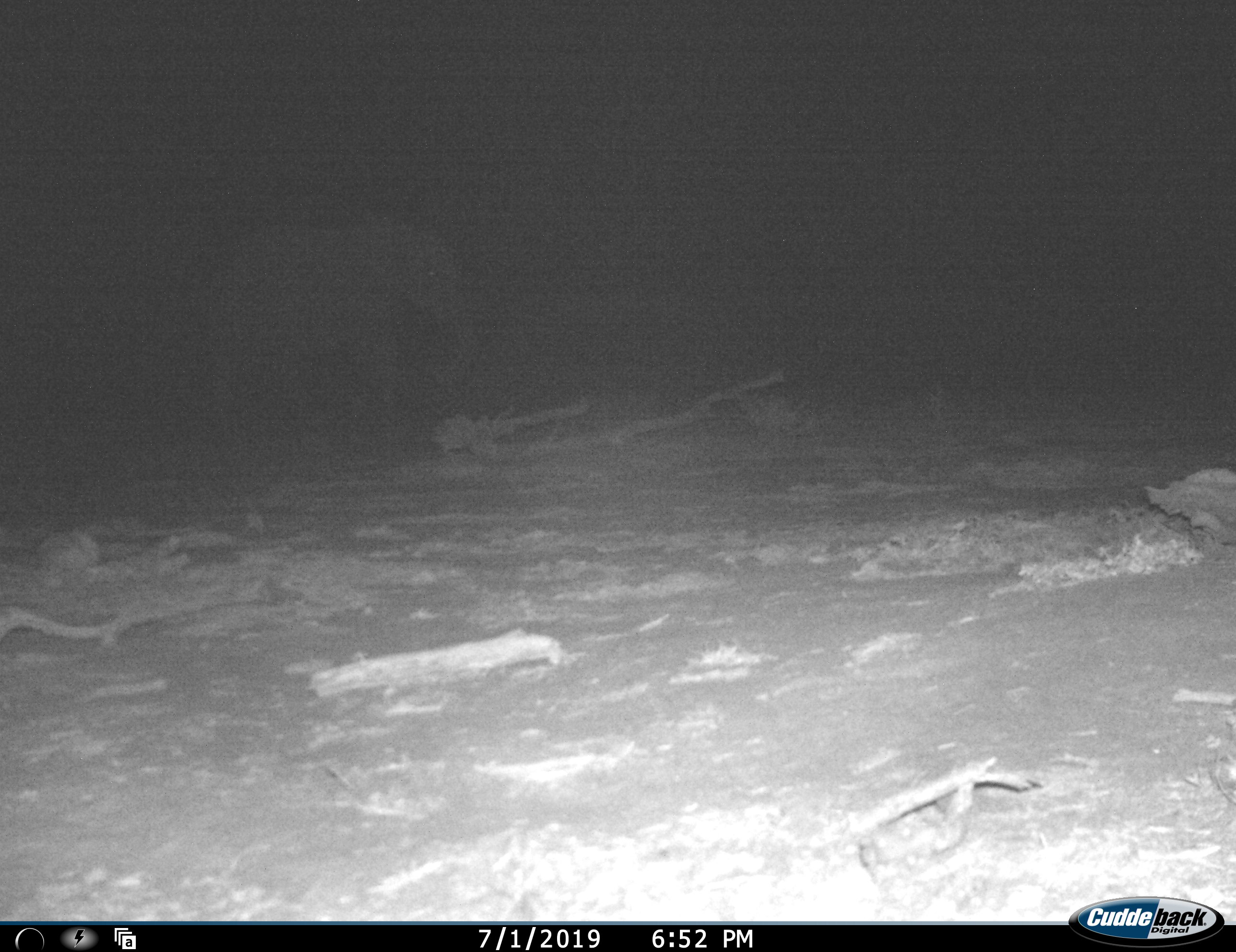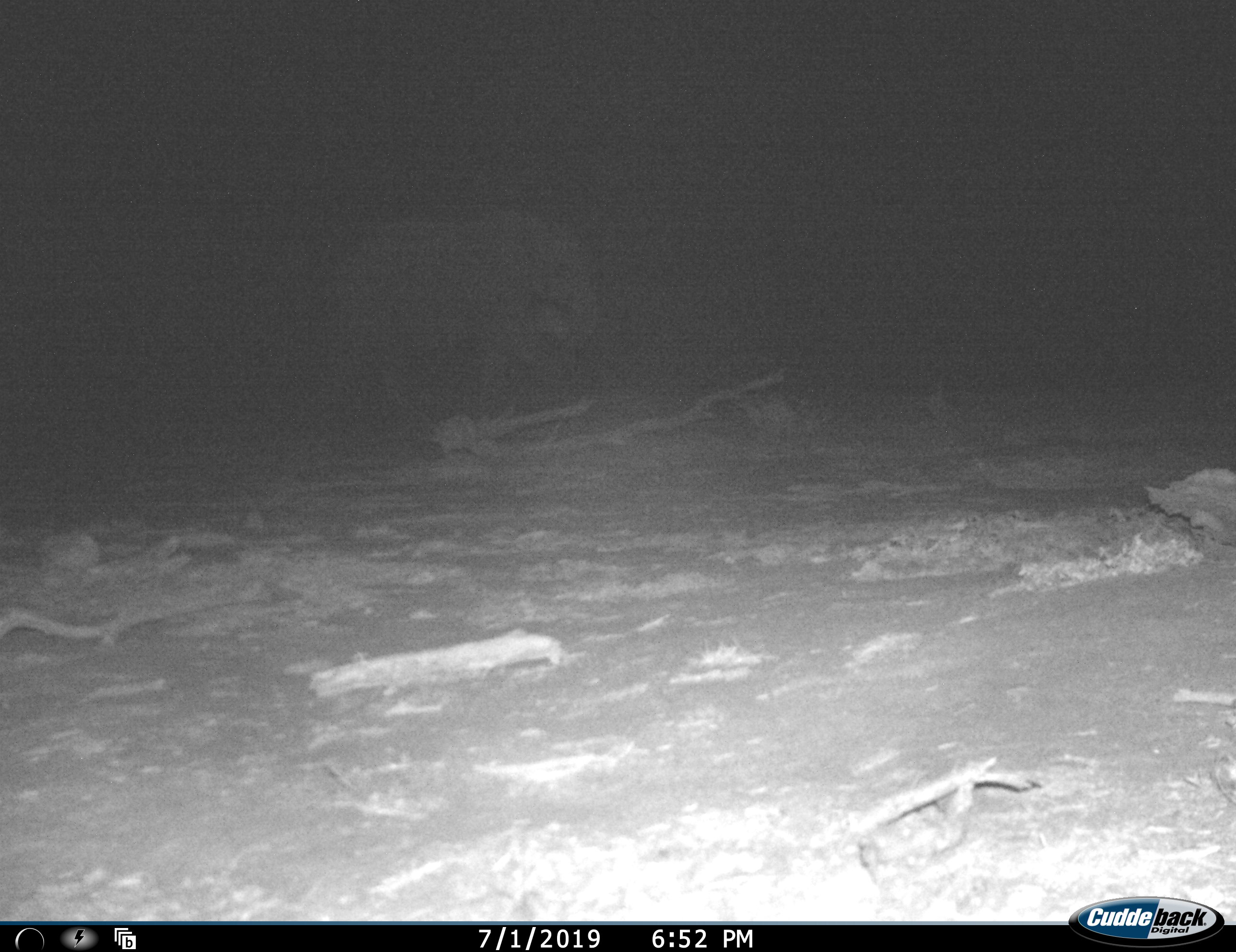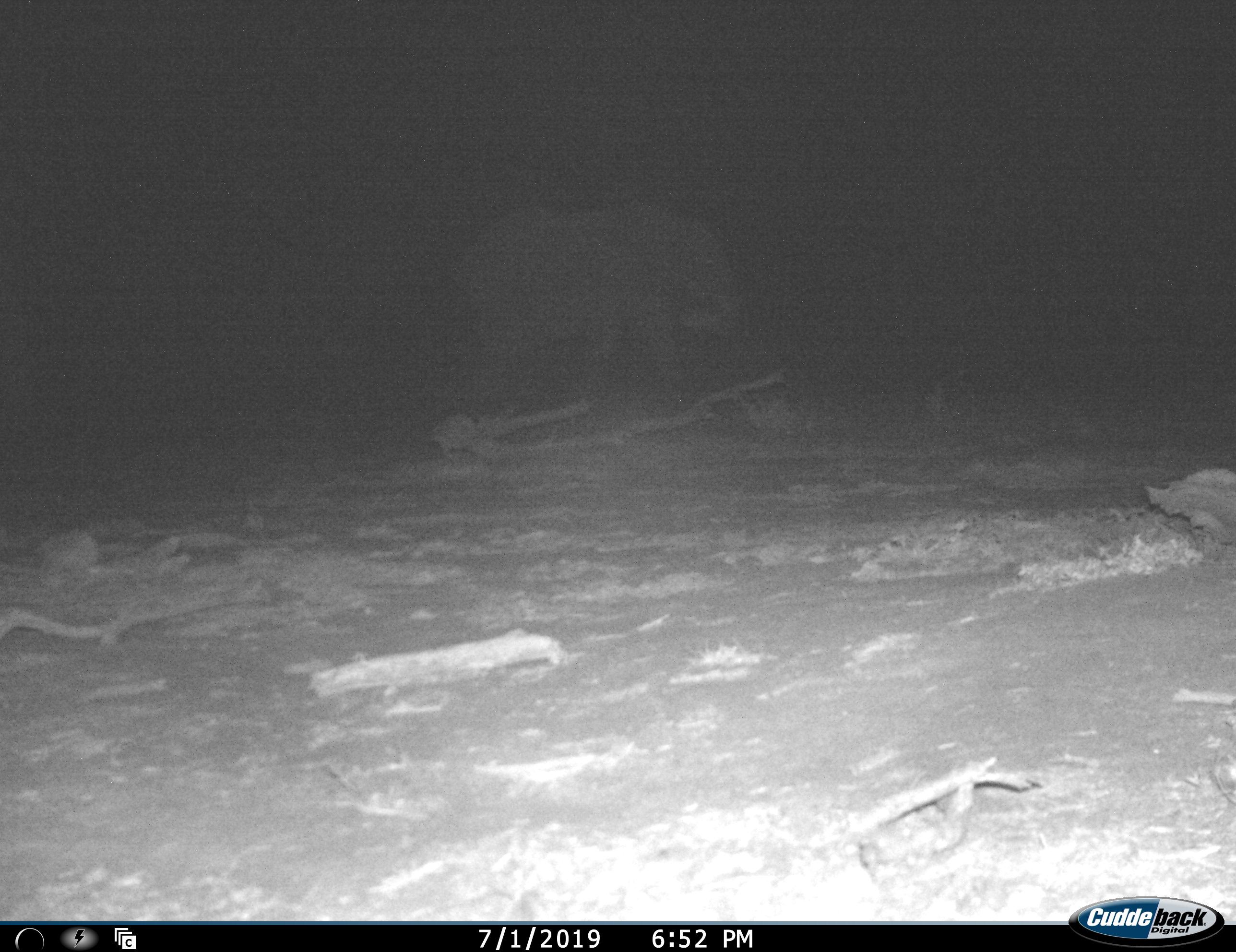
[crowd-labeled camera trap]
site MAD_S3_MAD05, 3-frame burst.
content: unidentified animal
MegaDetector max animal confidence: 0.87